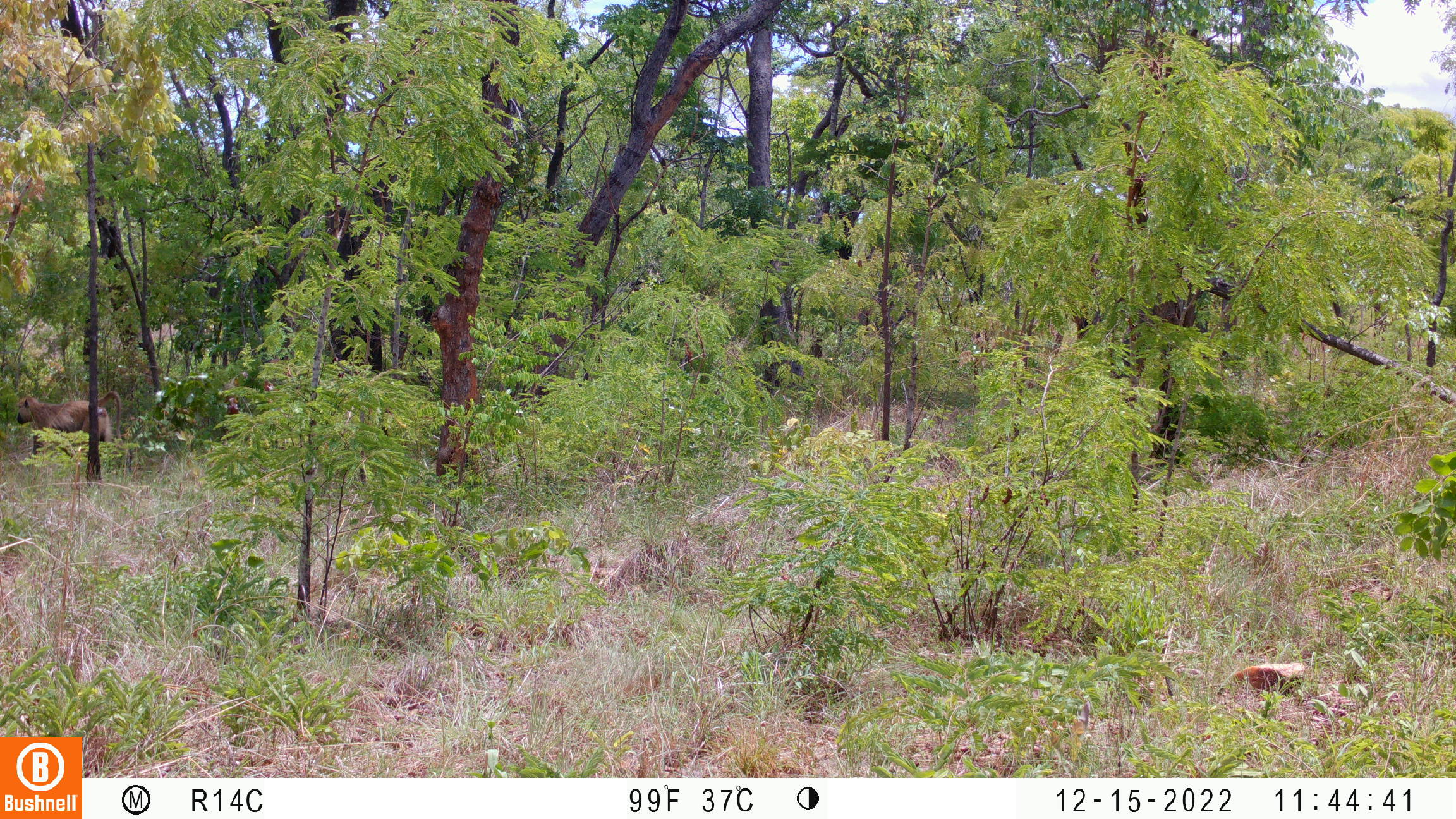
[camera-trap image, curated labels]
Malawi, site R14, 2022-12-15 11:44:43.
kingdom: Animalia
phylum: Chordata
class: Mammalia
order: Primates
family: Cercopithecidae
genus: Papio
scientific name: Papio cynocephalus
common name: yellow baboon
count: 1